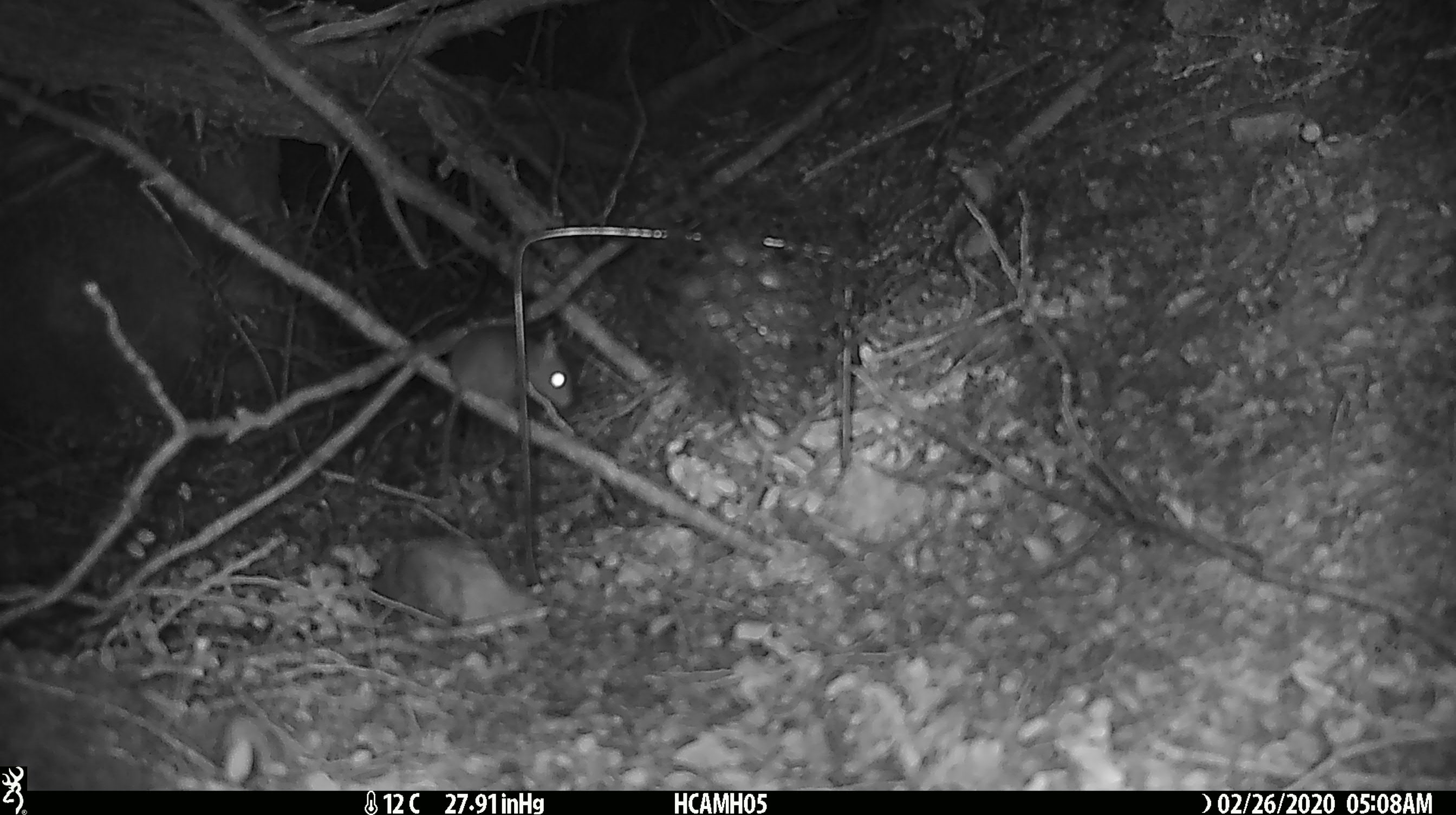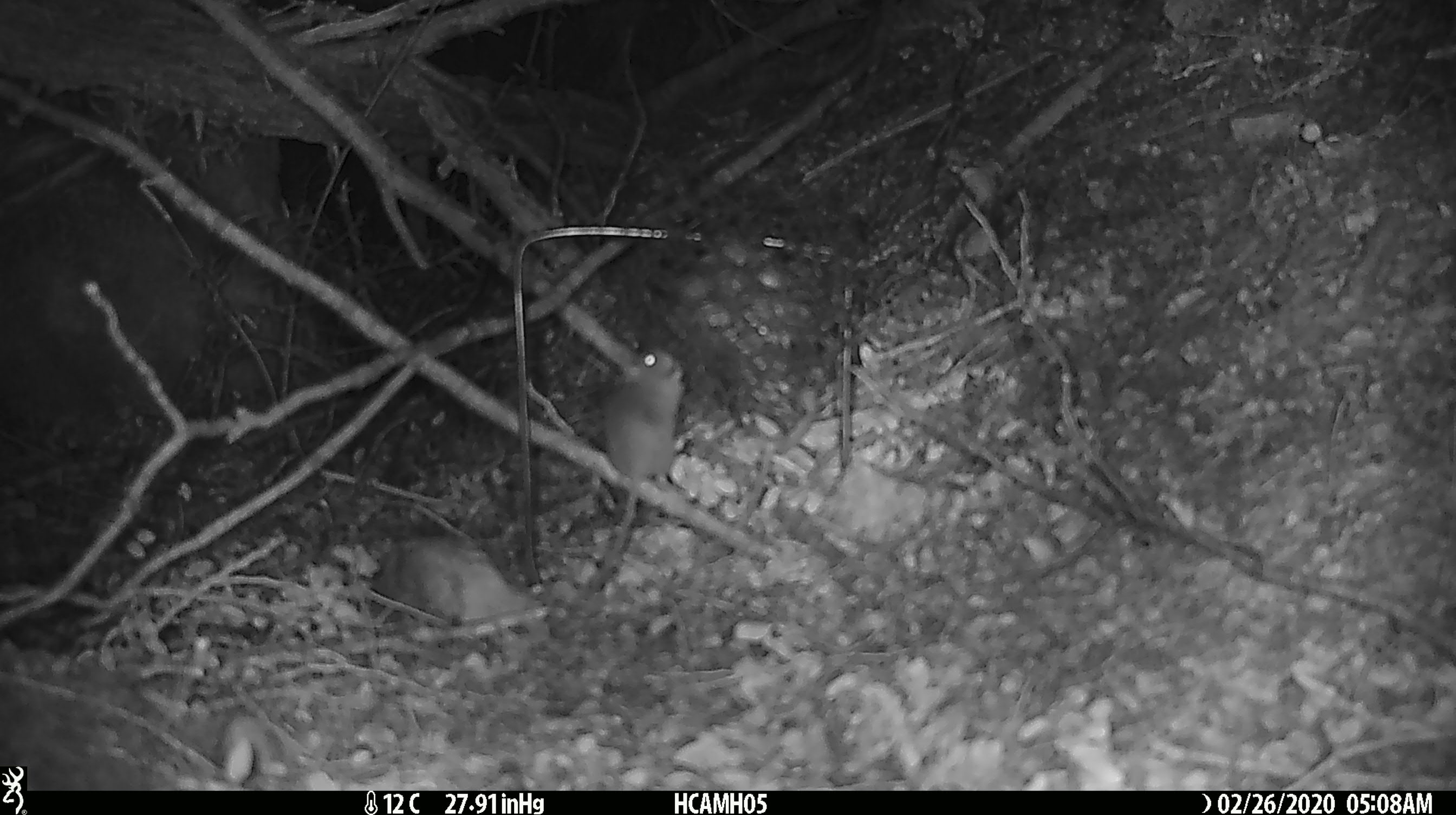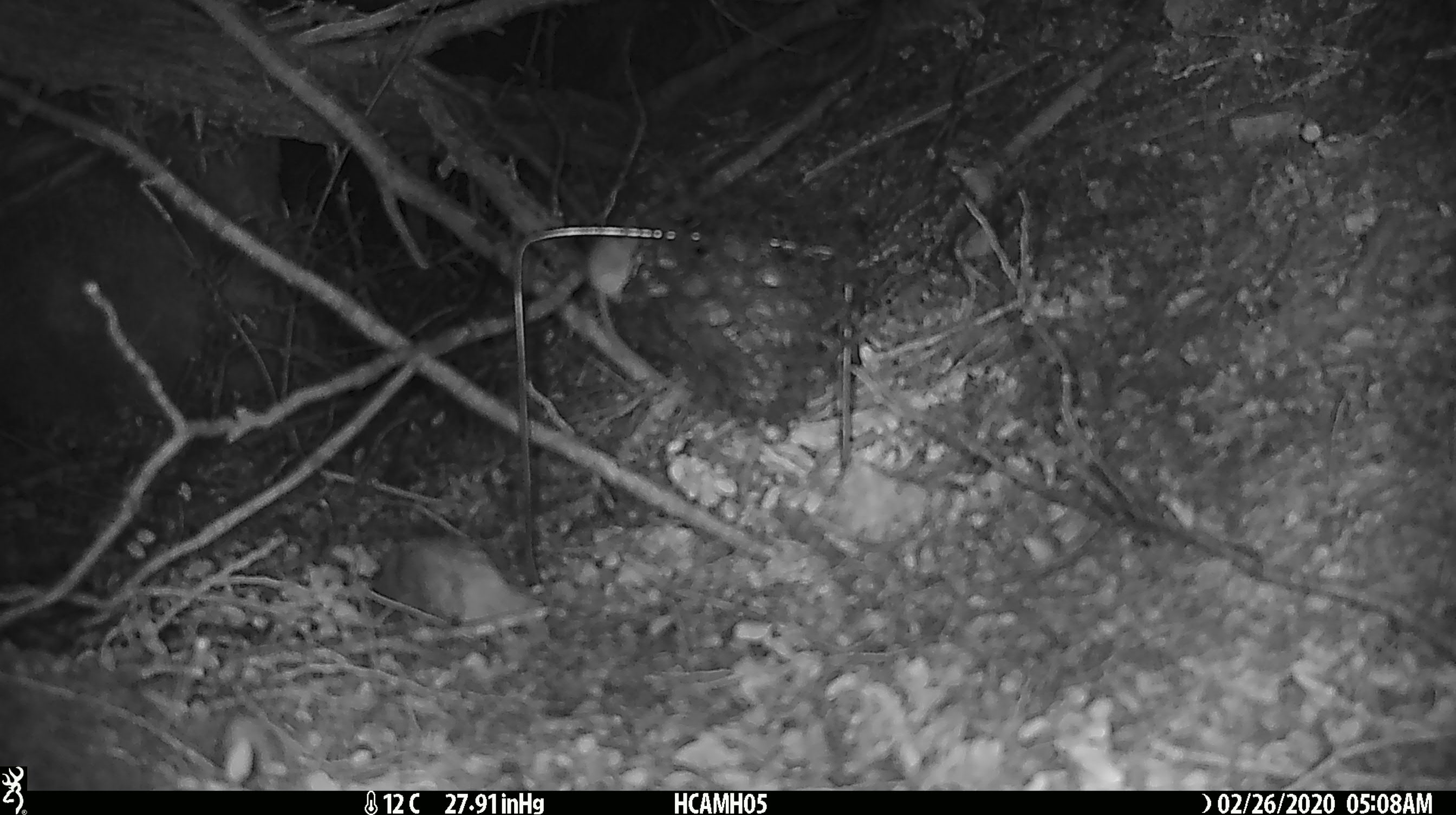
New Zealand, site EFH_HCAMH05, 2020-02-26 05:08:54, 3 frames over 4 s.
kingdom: Animalia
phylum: Chordata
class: Mammalia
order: Rodentia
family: Muridae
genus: Mus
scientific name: Mus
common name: mouse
Mouse (Mus).